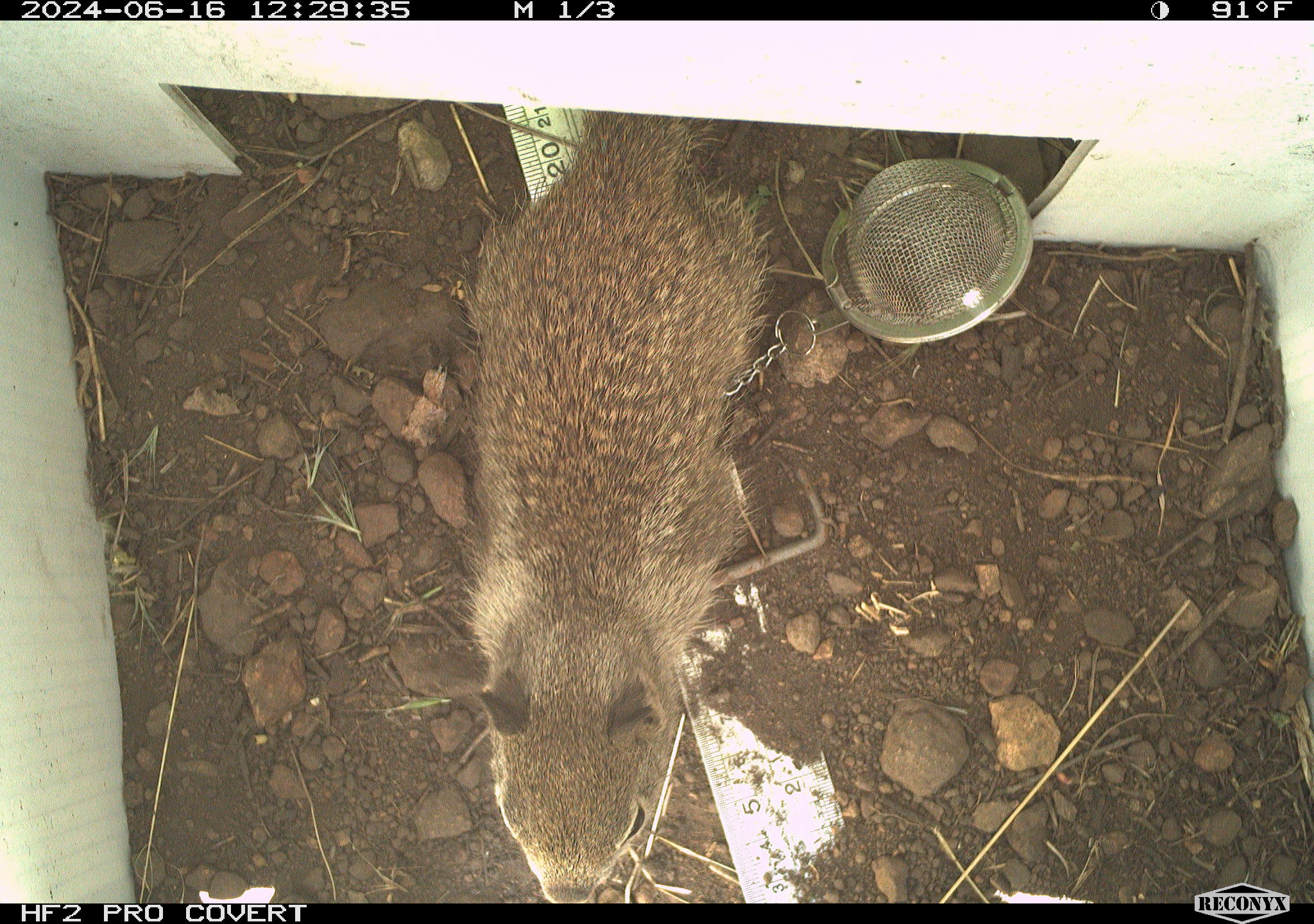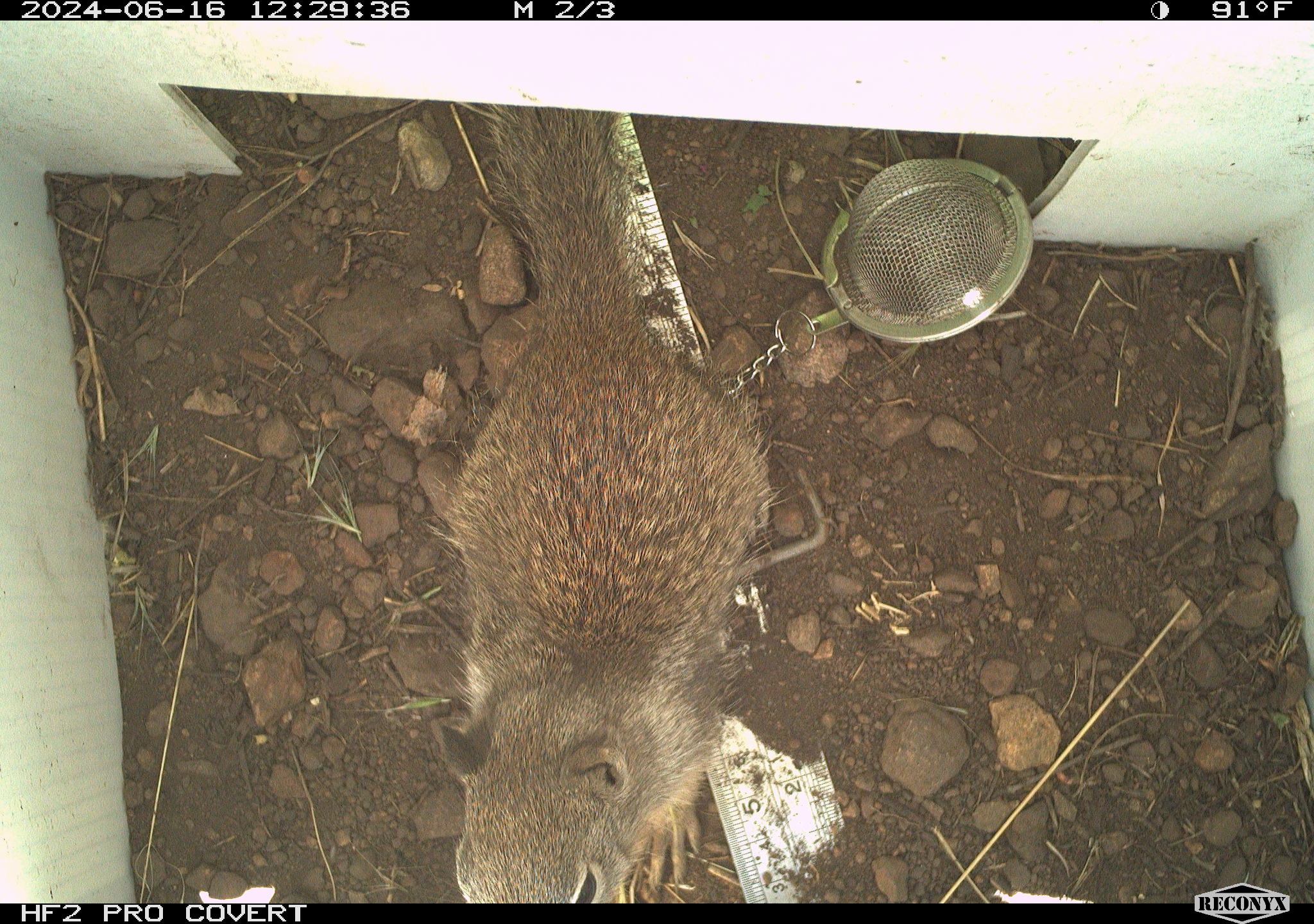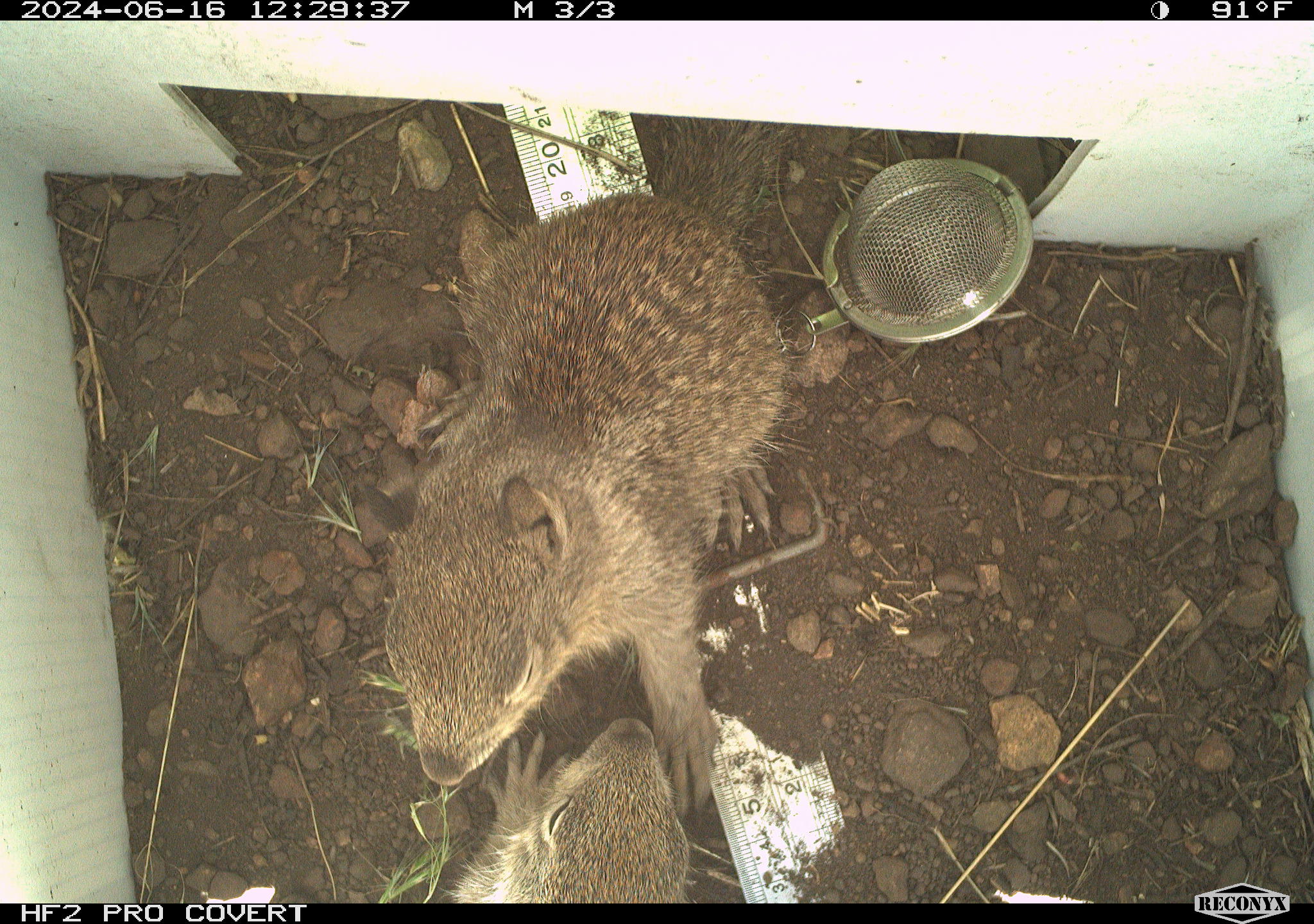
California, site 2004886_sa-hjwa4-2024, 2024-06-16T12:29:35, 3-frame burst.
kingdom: Animalia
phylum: Chordata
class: Mammalia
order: Rodentia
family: Sciuridae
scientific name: Sciuridae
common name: squirrels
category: sciuridae family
Sciuridae family (squirrels) (Sciuridae).